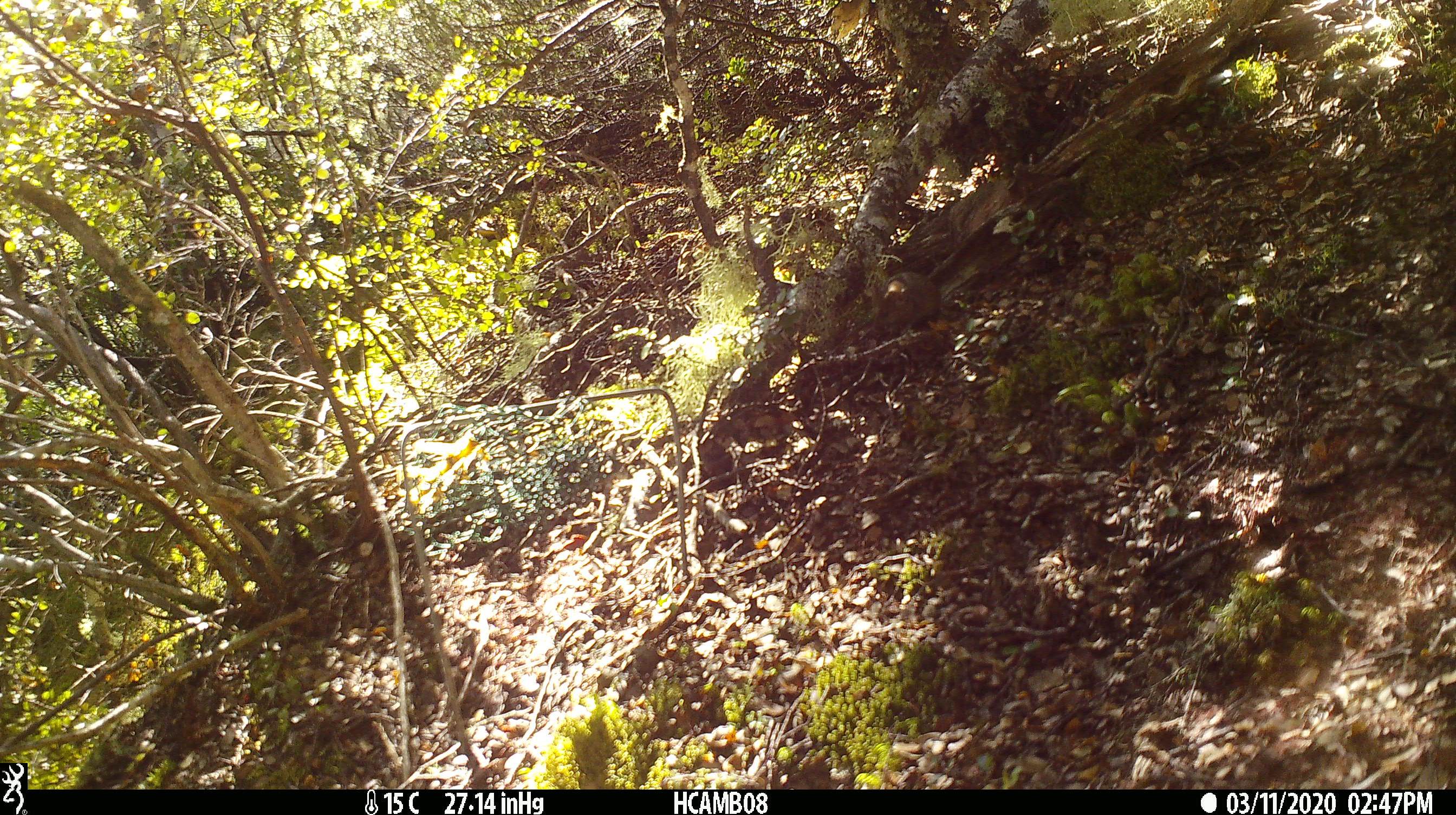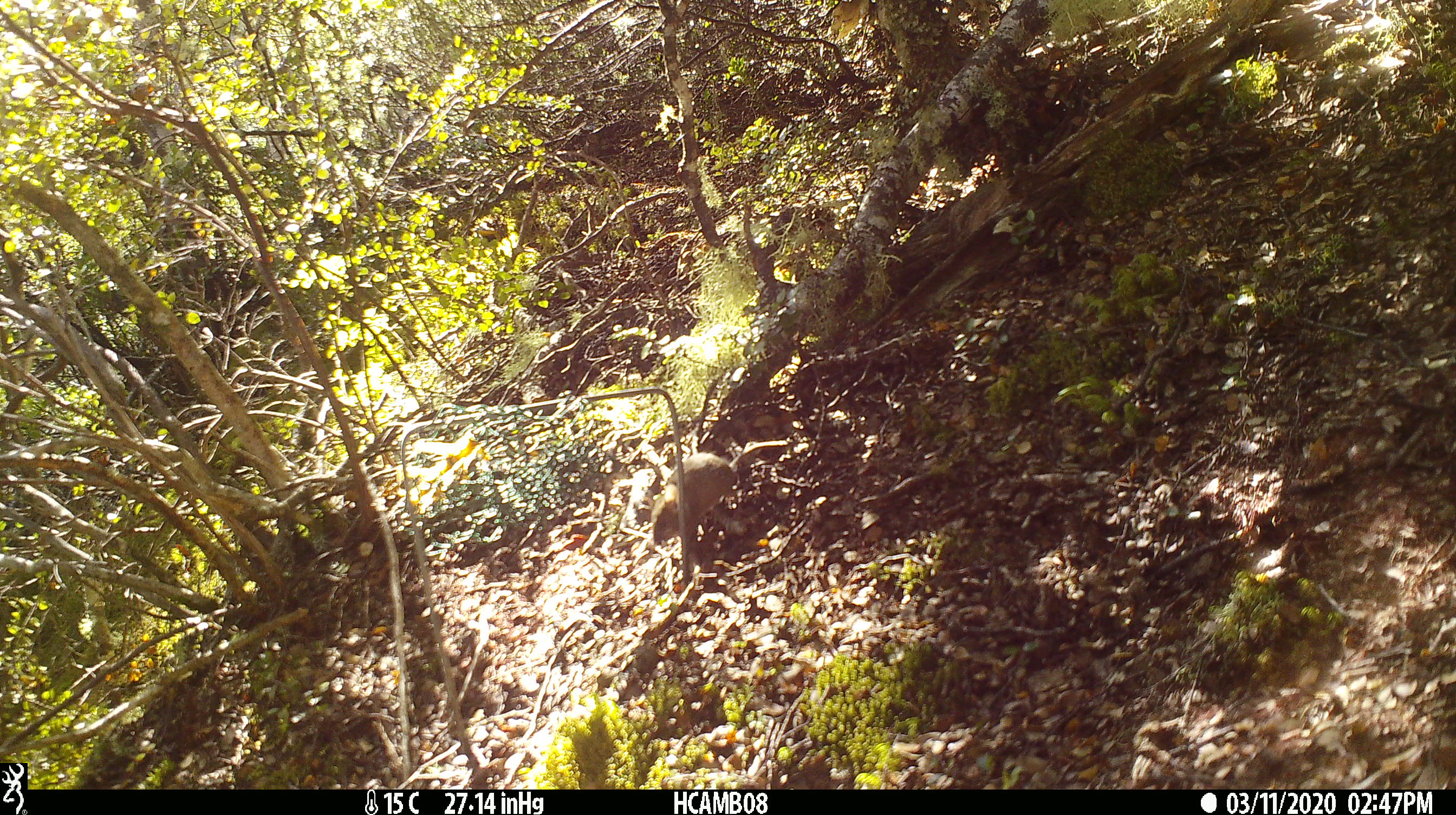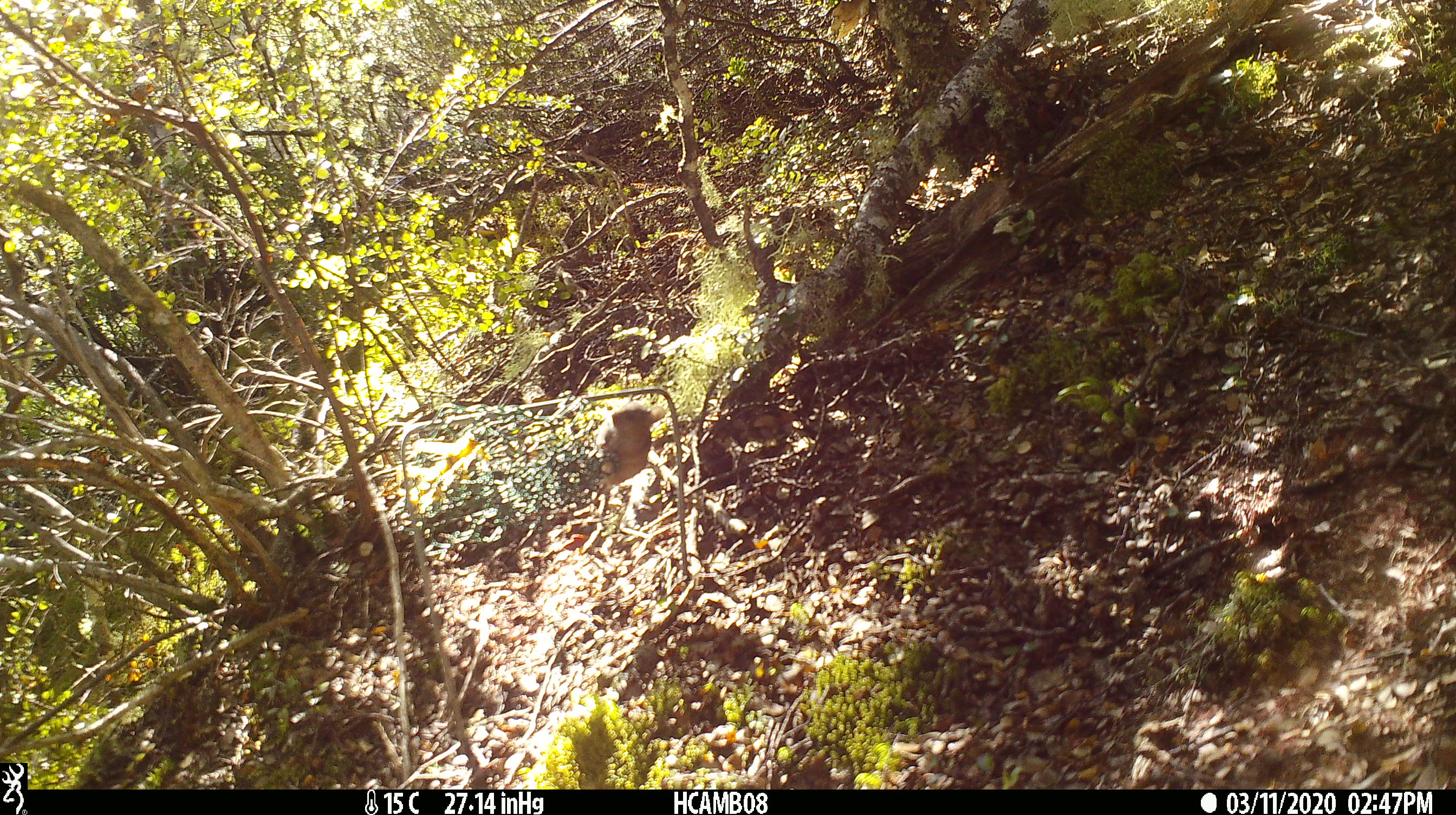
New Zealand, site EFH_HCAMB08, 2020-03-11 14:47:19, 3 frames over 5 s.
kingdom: Animalia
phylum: Chordata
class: Mammalia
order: Rodentia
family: Muridae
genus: Mus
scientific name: Mus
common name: mouse